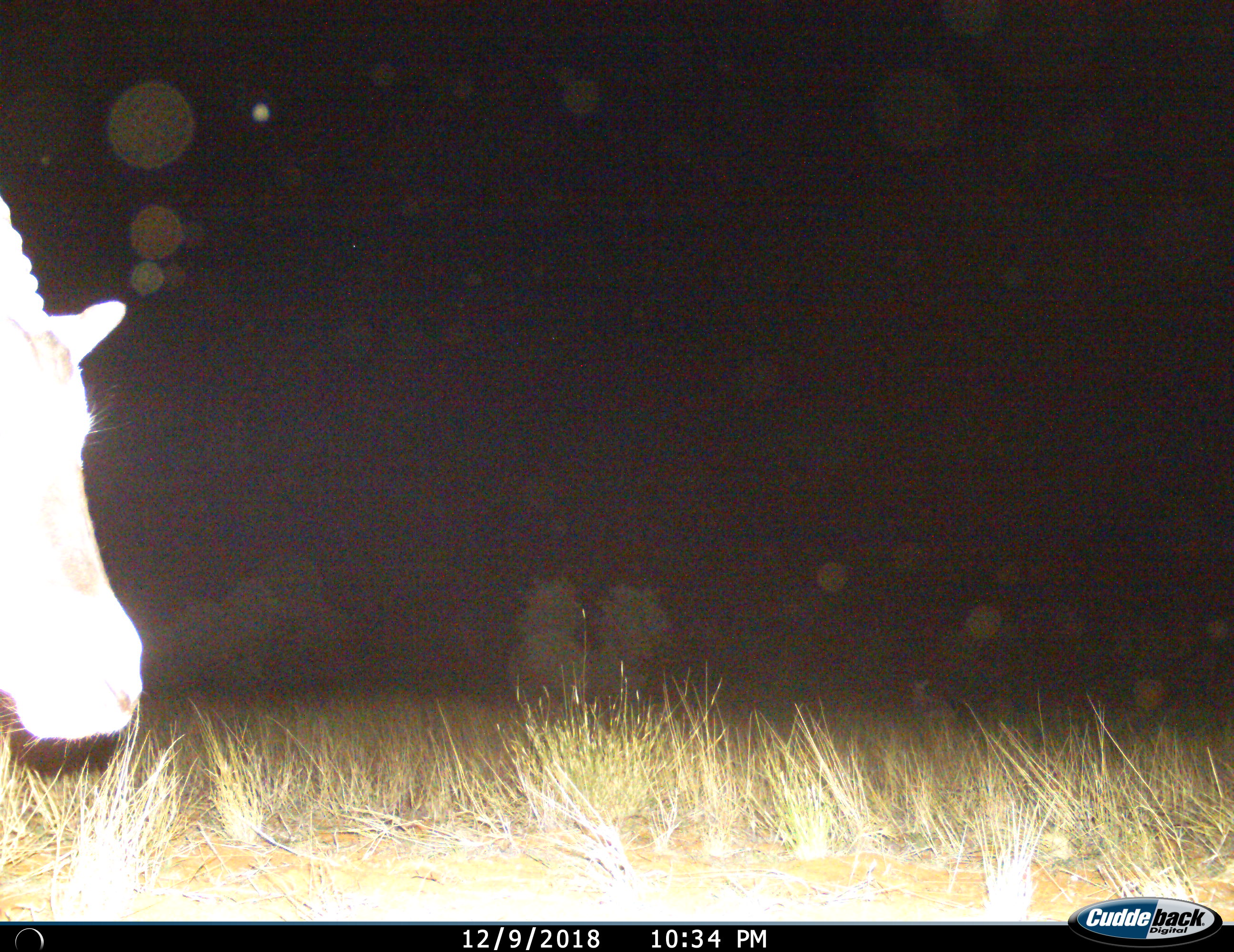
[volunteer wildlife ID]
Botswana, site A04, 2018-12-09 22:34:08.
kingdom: Animalia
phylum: Chordata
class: Mammalia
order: Artiodactyla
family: Bovidae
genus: Oryx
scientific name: Oryx gazella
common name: gemsbok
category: gemsbokoryx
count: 1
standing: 60%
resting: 10%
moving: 30%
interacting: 0%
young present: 0%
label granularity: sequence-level